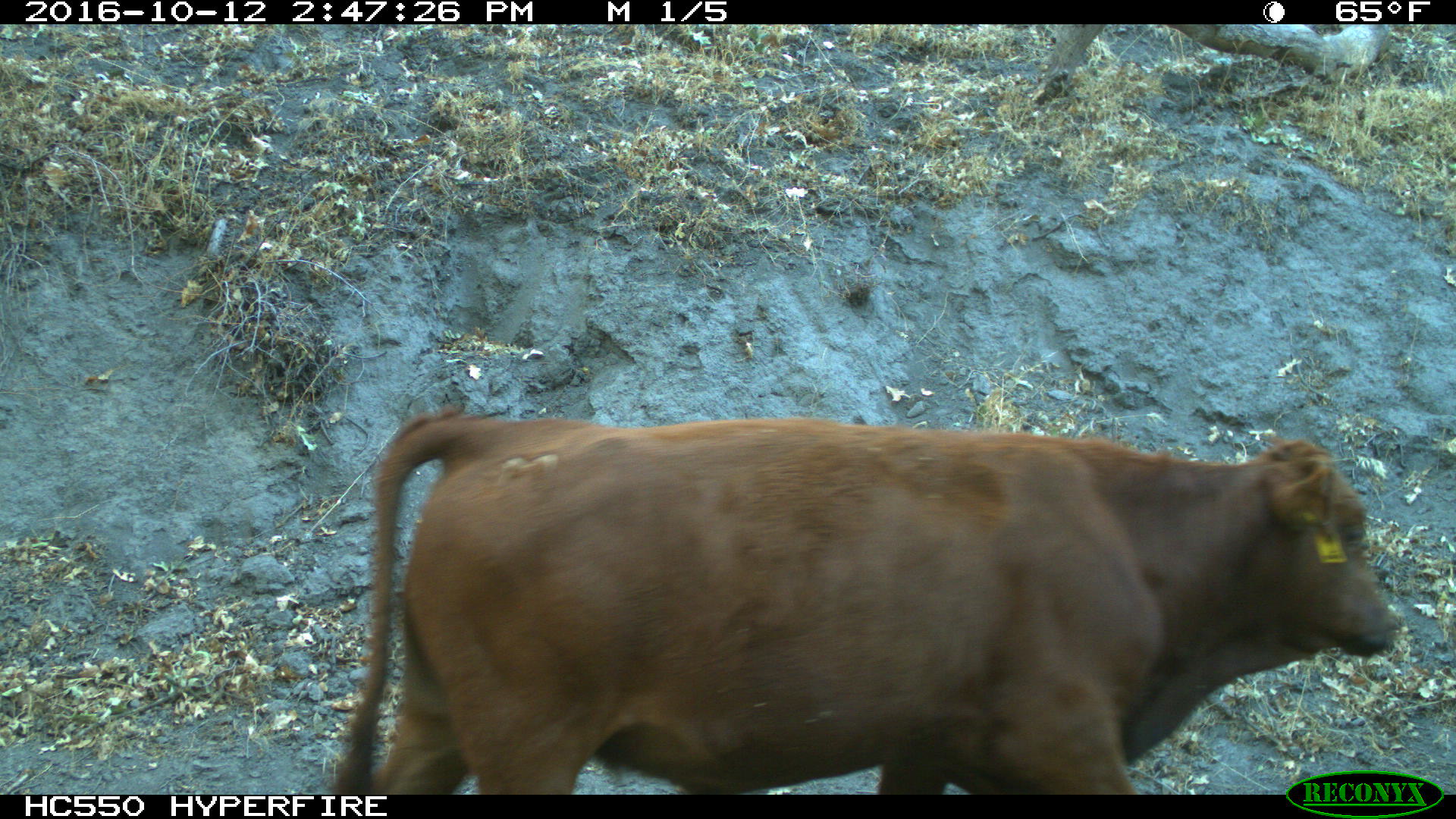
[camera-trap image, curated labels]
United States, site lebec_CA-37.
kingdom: Animalia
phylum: Chordata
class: Mammalia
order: Artiodactyla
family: Bovidae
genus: Bos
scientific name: Bos taurus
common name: domestic cow